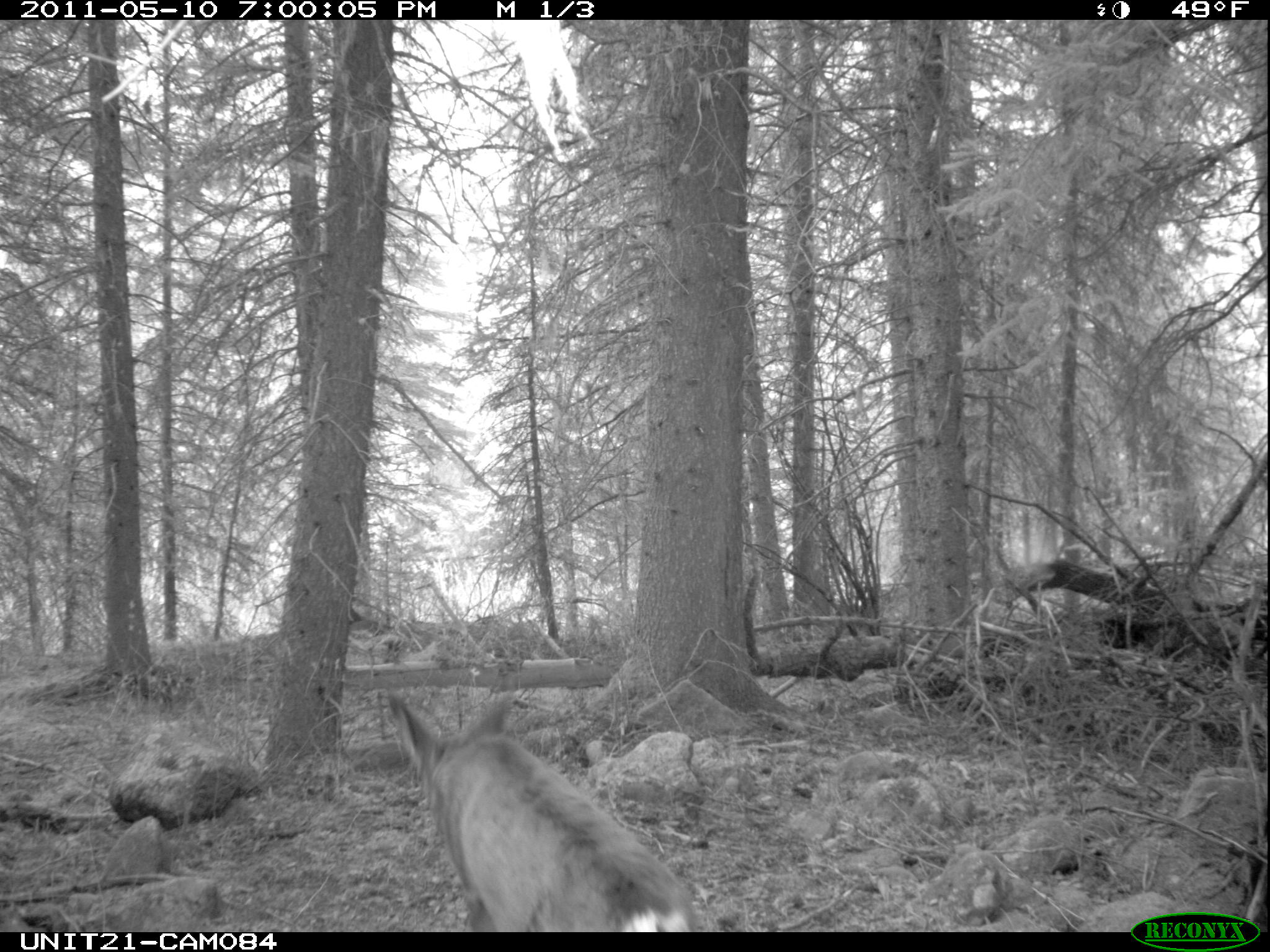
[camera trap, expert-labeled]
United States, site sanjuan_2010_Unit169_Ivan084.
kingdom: Animalia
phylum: Chordata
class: Mammalia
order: Artiodactyla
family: Cervidae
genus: Odocoileus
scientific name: Odocoileus hemionus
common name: mule deer